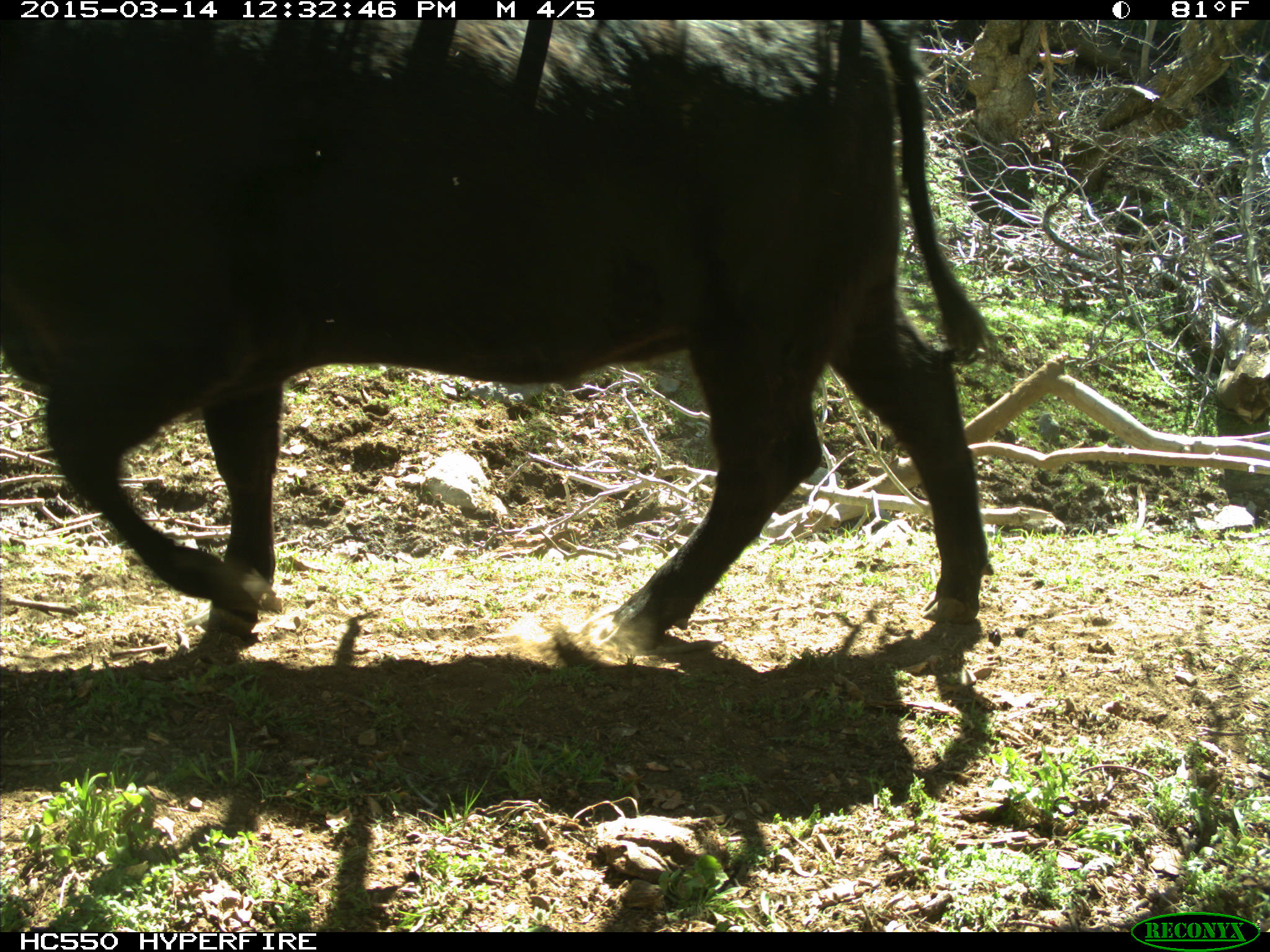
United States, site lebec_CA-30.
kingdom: Animalia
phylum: Chordata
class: Mammalia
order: Artiodactyla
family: Bovidae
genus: Bos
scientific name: Bos taurus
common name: domestic cow